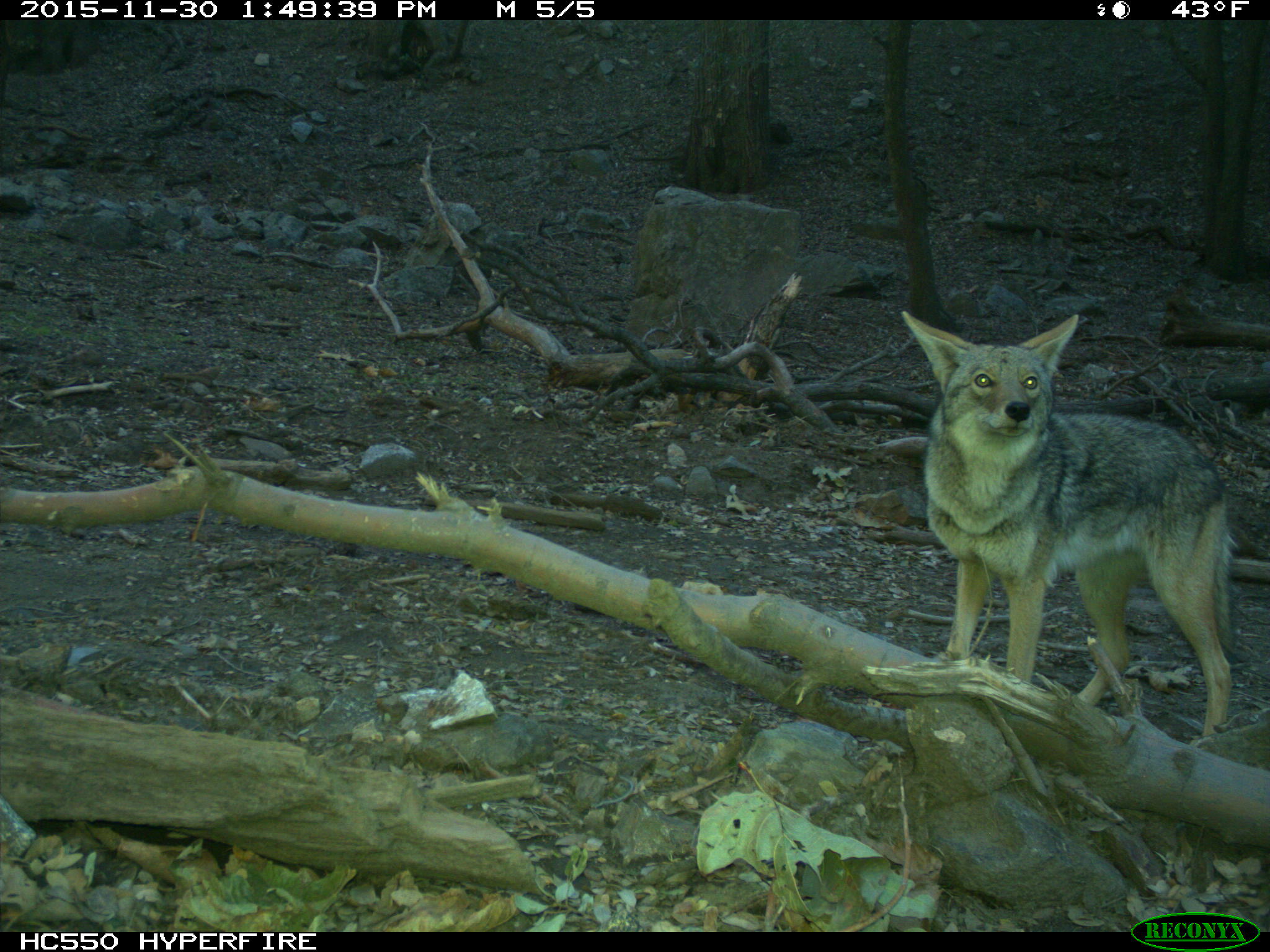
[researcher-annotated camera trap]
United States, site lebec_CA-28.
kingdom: Animalia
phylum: Chordata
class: Mammalia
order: Carnivora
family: Canidae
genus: Canis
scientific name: Canis latrans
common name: coyote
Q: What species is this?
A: Canis latrans (coyote).